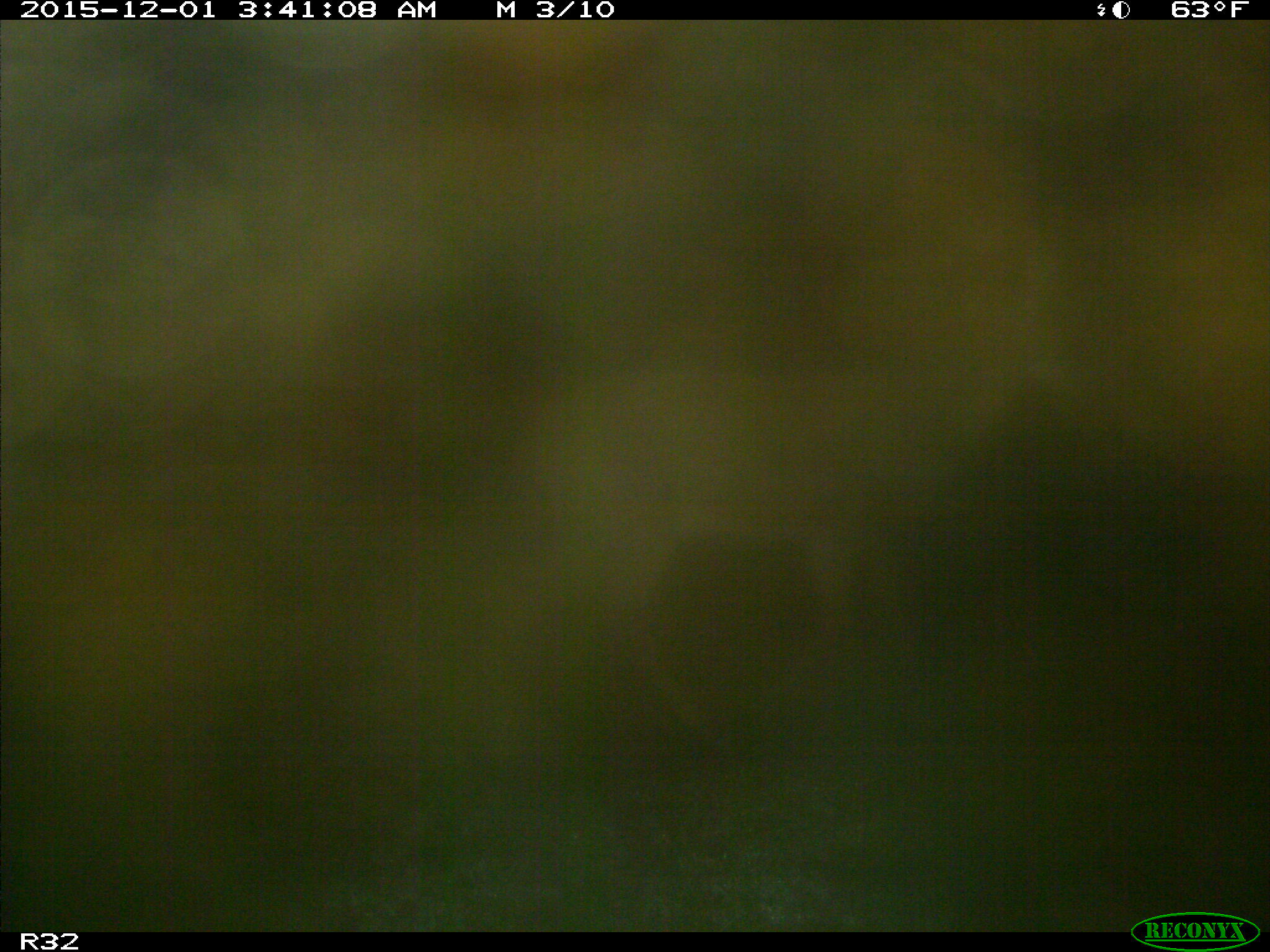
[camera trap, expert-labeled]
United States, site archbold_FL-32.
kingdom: Animalia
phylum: Chordata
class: Mammalia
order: Artiodactyla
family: Cervidae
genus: Odocoileus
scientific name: Odocoileus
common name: deer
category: unidentified deer